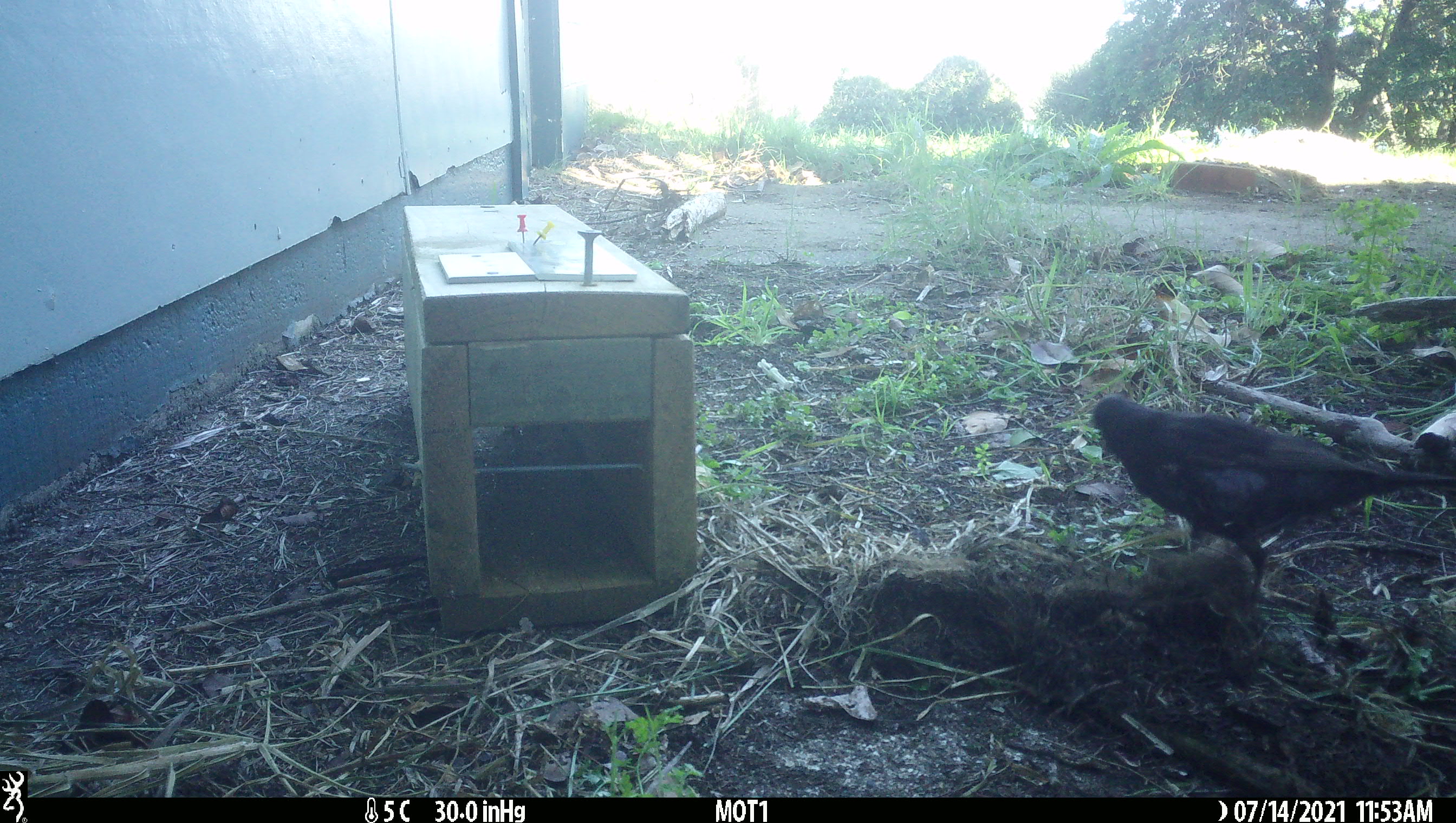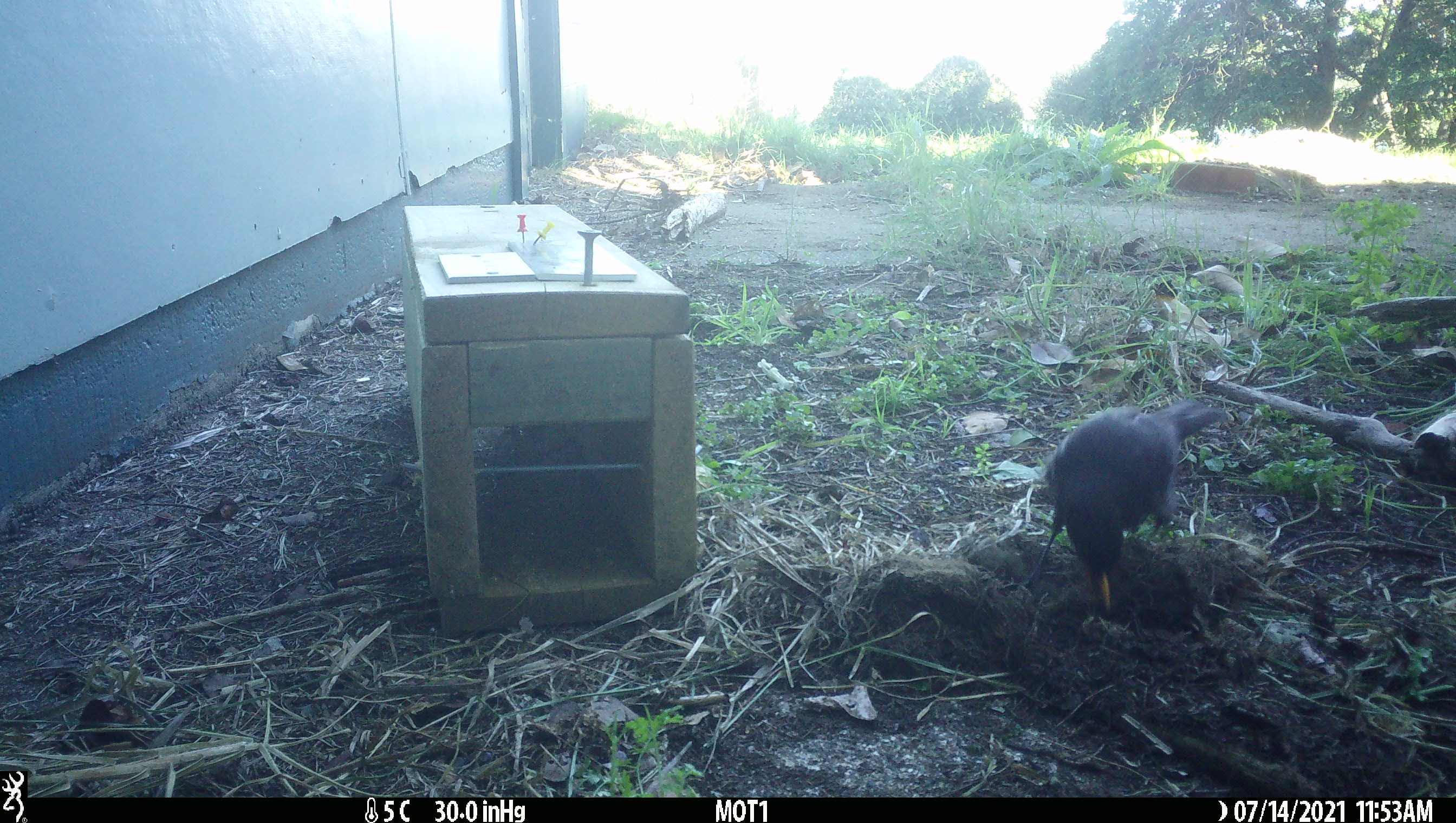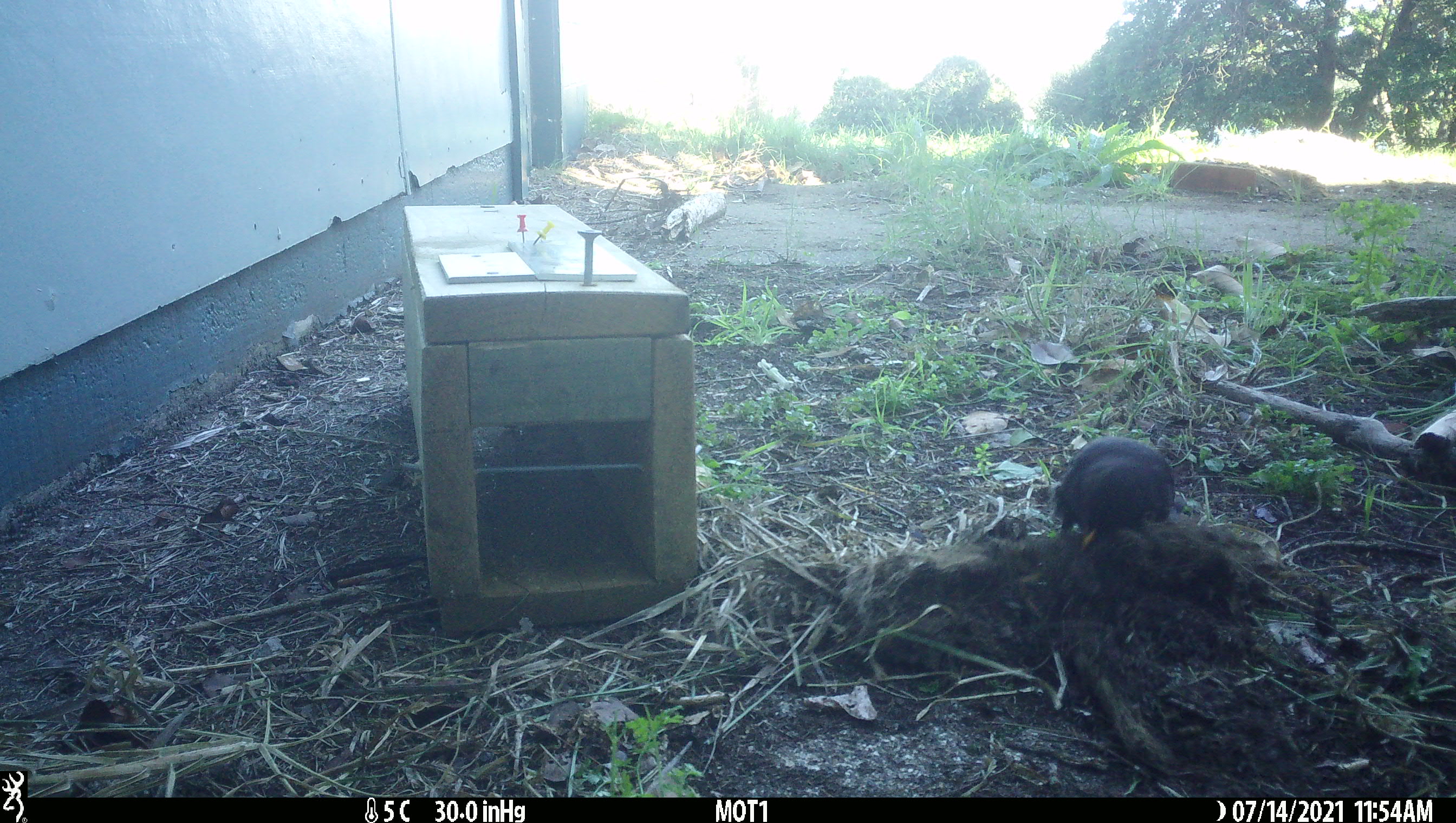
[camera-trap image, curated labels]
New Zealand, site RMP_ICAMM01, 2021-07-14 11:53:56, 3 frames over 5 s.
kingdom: Animalia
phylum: Chordata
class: Aves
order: Passeriformes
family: Turdidae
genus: Turdus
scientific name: Turdus merula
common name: eurasian blackbird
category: blackbird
Blackbird (eurasian blackbird) (Turdus merula).